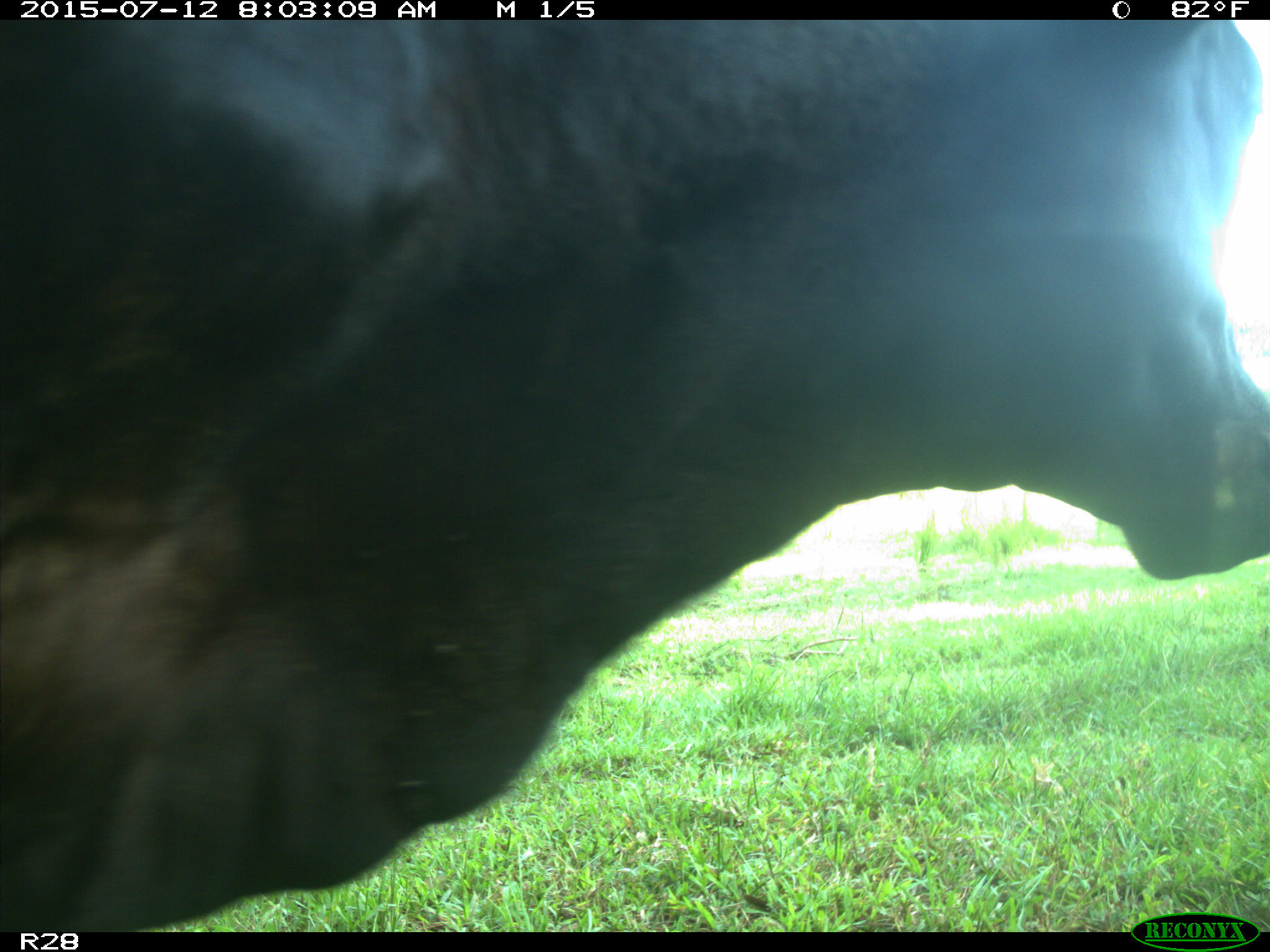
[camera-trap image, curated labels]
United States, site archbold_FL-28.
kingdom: Animalia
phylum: Chordata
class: Mammalia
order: Artiodactyla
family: Bovidae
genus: Bos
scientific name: Bos taurus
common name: domestic cow